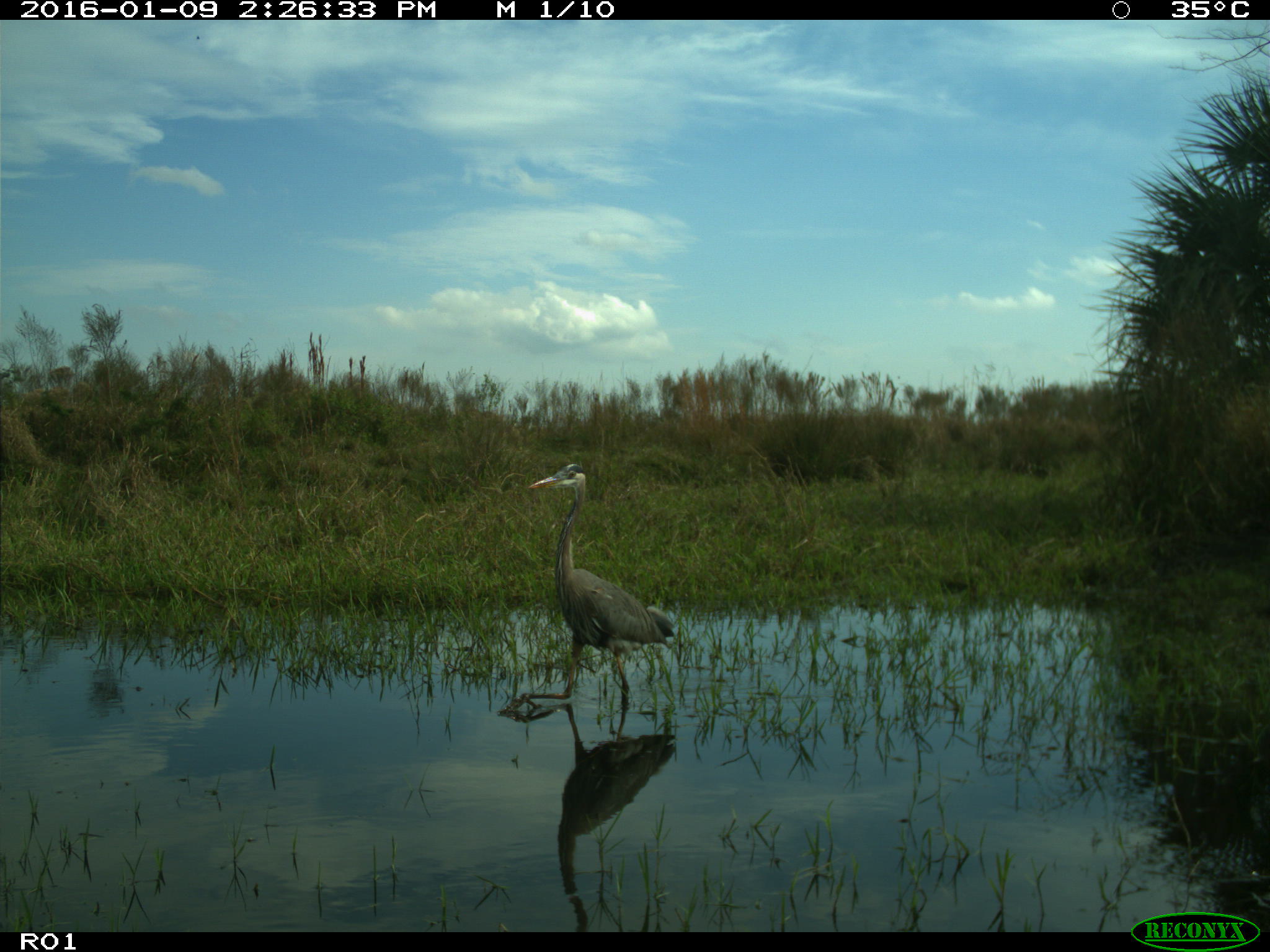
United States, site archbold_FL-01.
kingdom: Animalia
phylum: Chordata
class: Aves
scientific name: Aves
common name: birds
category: unidentified bird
Unidentified bird (birds) (Aves).